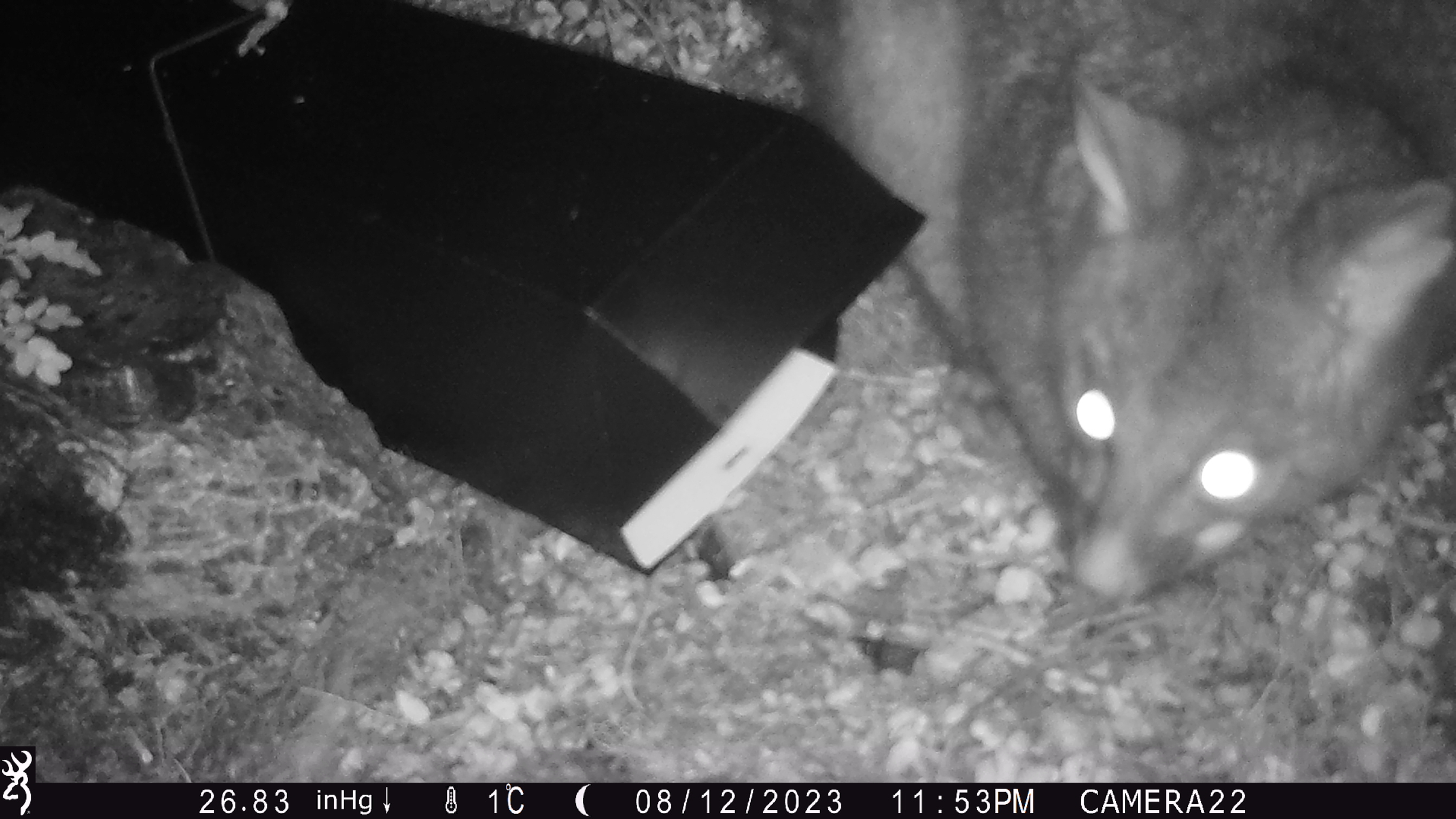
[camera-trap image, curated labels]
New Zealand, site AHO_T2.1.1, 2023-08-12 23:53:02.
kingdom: Animalia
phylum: Chordata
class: Mammalia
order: Carnivora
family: Mustelidae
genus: Mustela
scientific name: Mustela erminea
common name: stoat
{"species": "stoat (Mustela erminea)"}